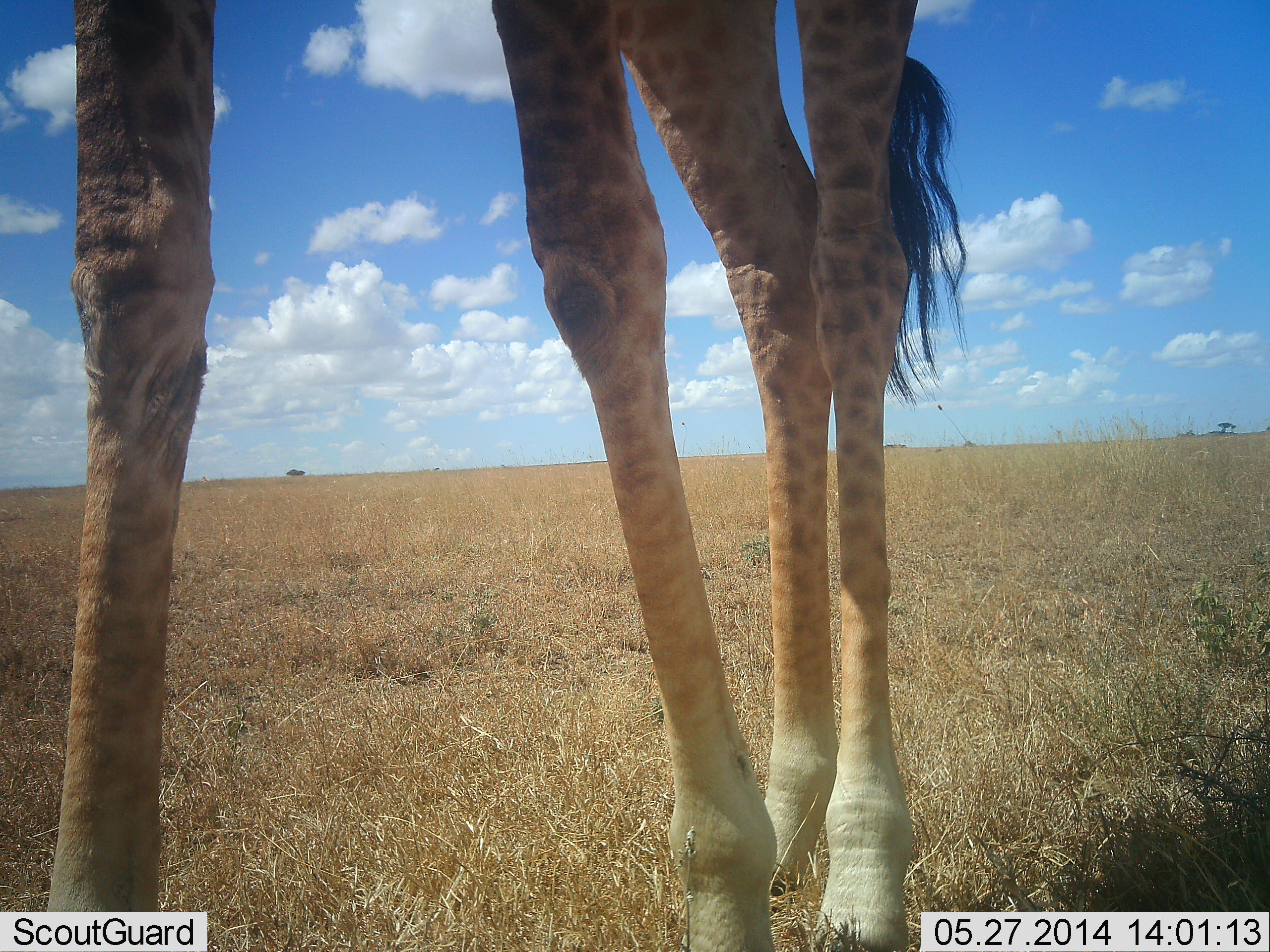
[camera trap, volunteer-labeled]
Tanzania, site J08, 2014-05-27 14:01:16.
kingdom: Animalia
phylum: Chordata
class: Mammalia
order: Artiodactyla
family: Giraffidae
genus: Giraffa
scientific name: Giraffa camelopardalis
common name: giraffe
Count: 1.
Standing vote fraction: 40%.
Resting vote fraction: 0%.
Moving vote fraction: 60%.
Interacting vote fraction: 0%.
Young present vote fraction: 0%.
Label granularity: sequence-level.